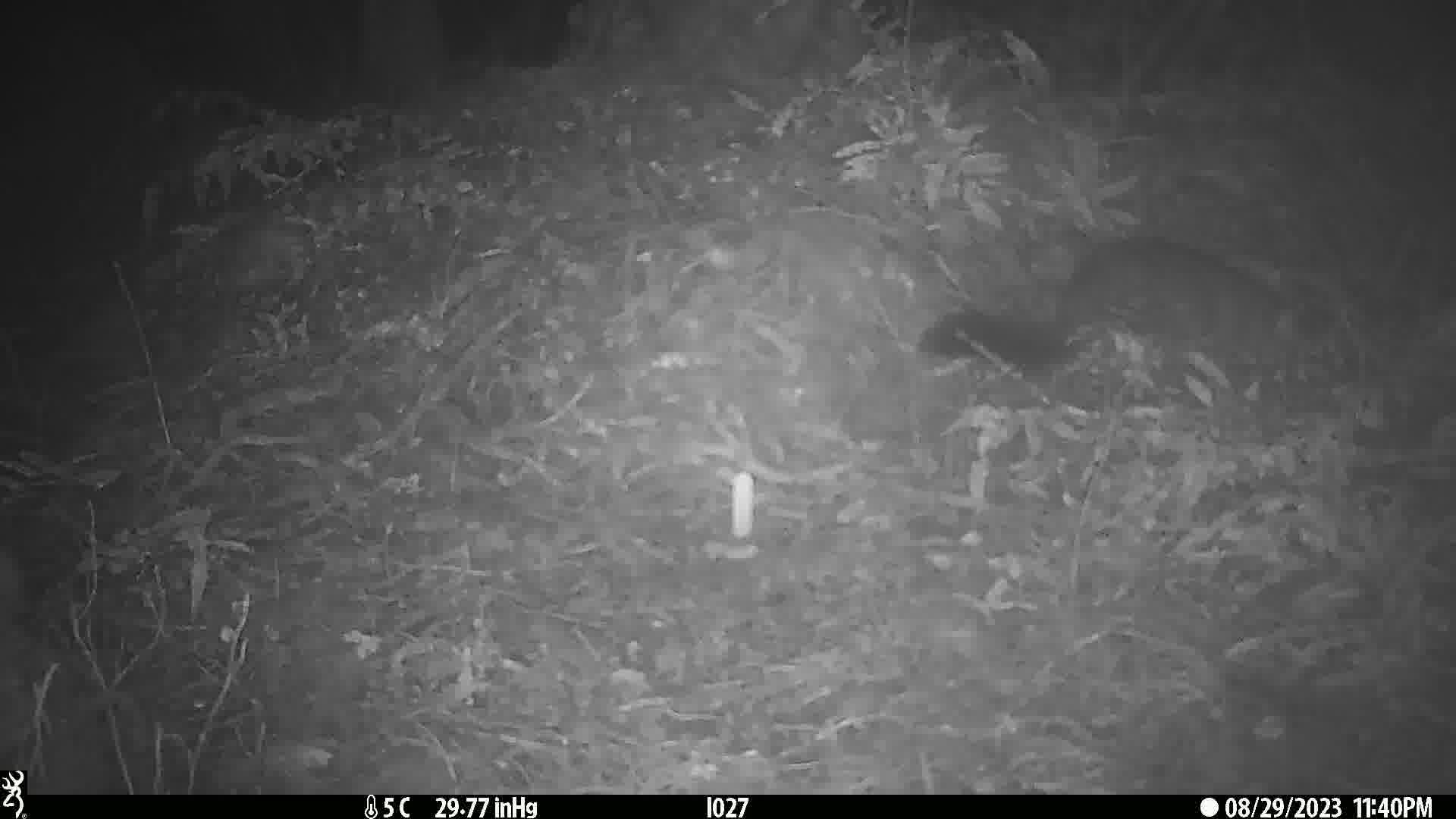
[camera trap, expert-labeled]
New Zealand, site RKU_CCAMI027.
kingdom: Animalia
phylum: Chordata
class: Mammalia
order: Diprotodontia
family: Phalangeridae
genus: Trichosurus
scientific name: Trichosurus vulpecula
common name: common brushtail possum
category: possum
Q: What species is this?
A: Possum (common brushtail possum) (Trichosurus vulpecula).